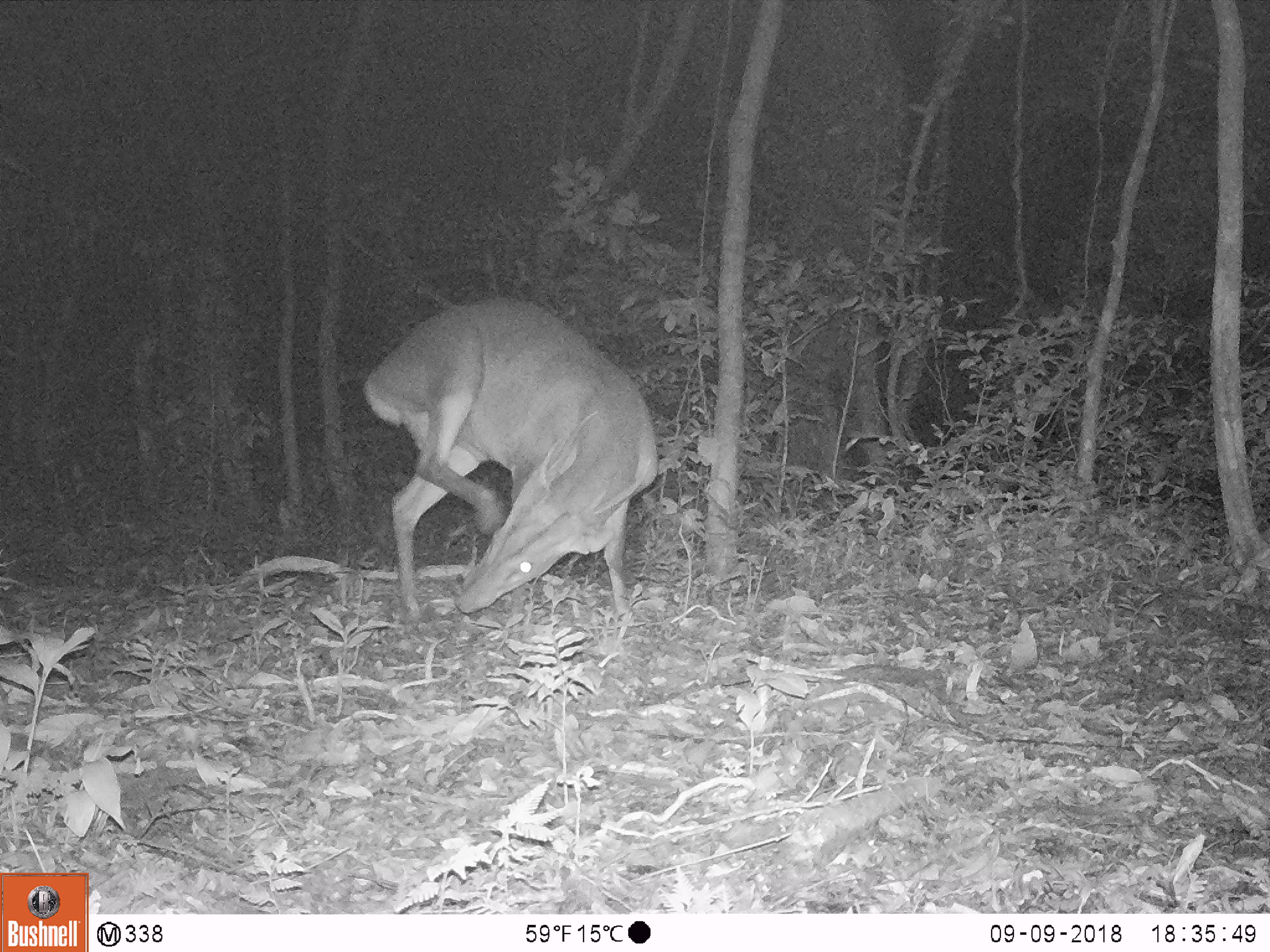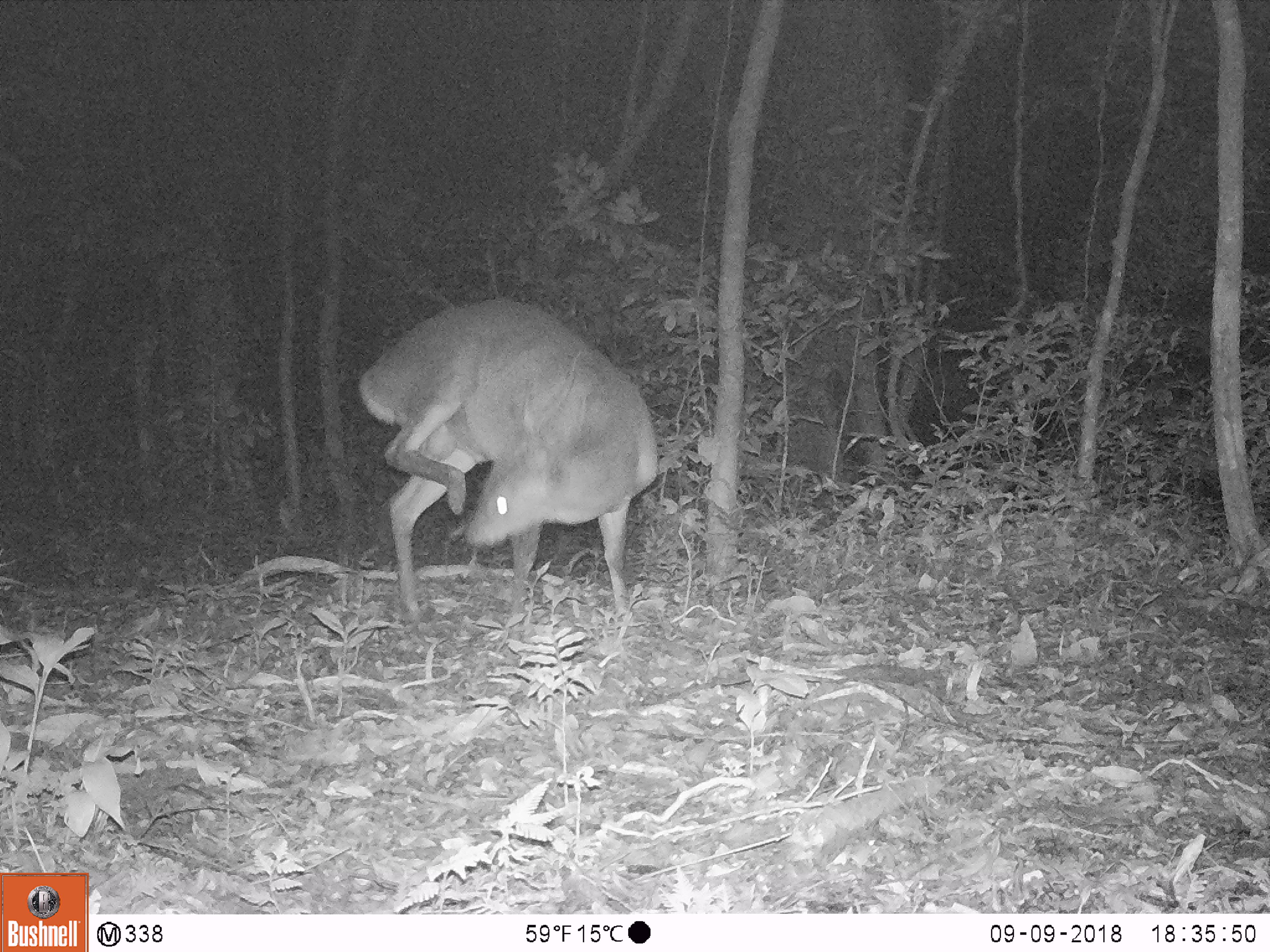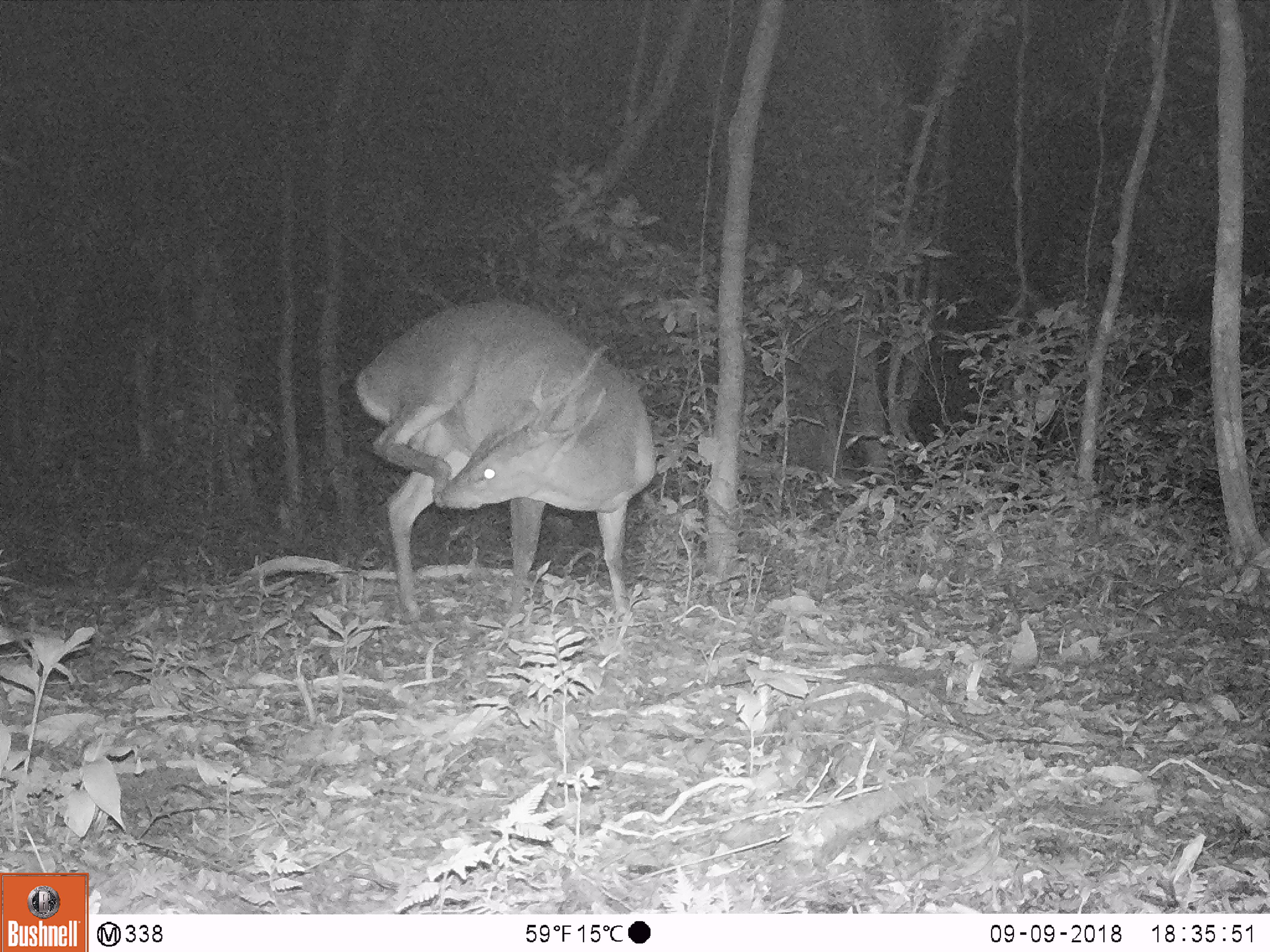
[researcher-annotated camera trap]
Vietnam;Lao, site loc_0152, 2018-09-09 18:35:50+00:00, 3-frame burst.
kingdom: Animalia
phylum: Chordata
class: Mammalia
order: Artiodactyla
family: Cervidae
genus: Muntiacus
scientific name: Muntiacus vuquangensis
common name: large-antlered muntjac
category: large antlered muntjac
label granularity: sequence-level